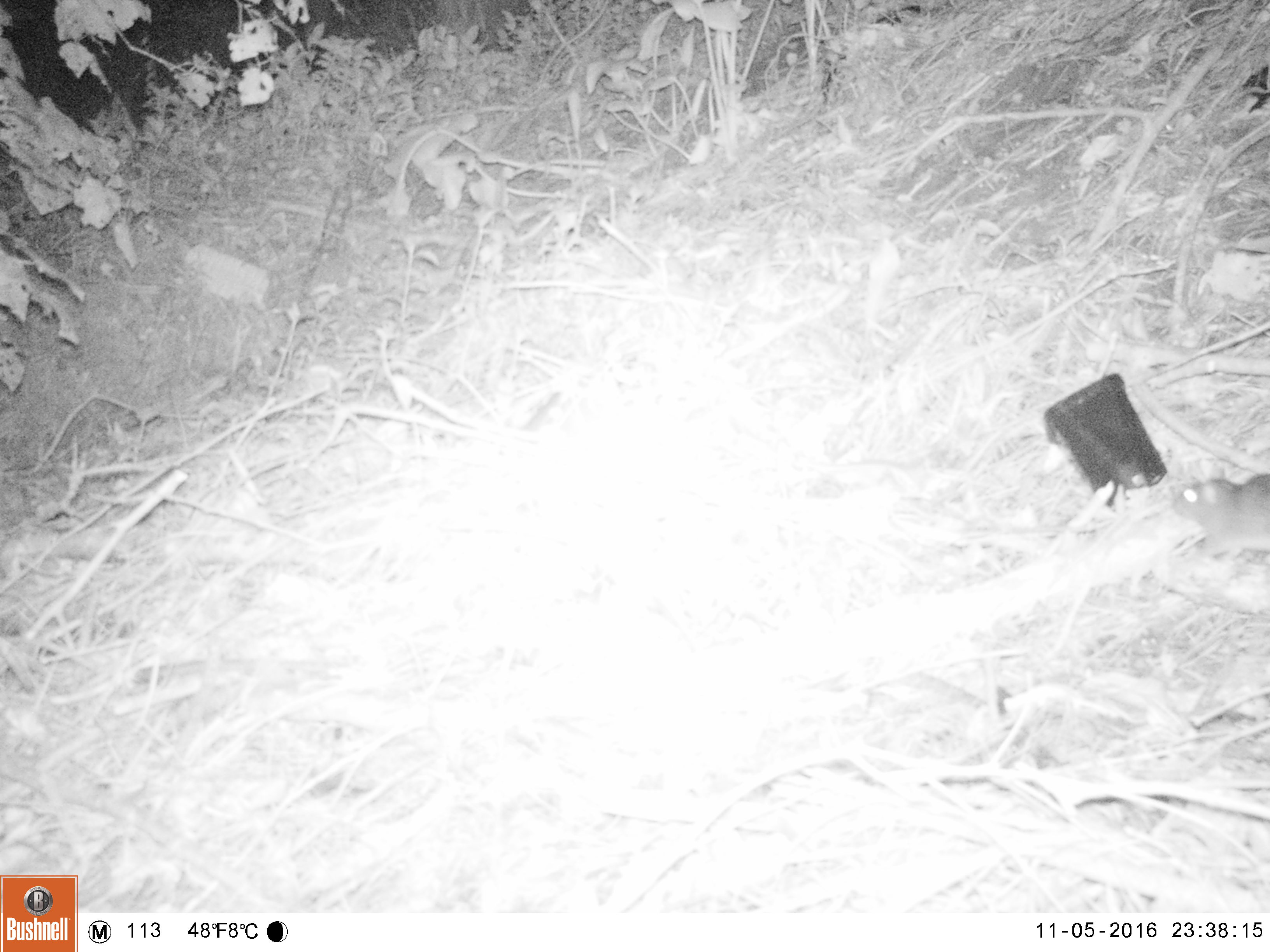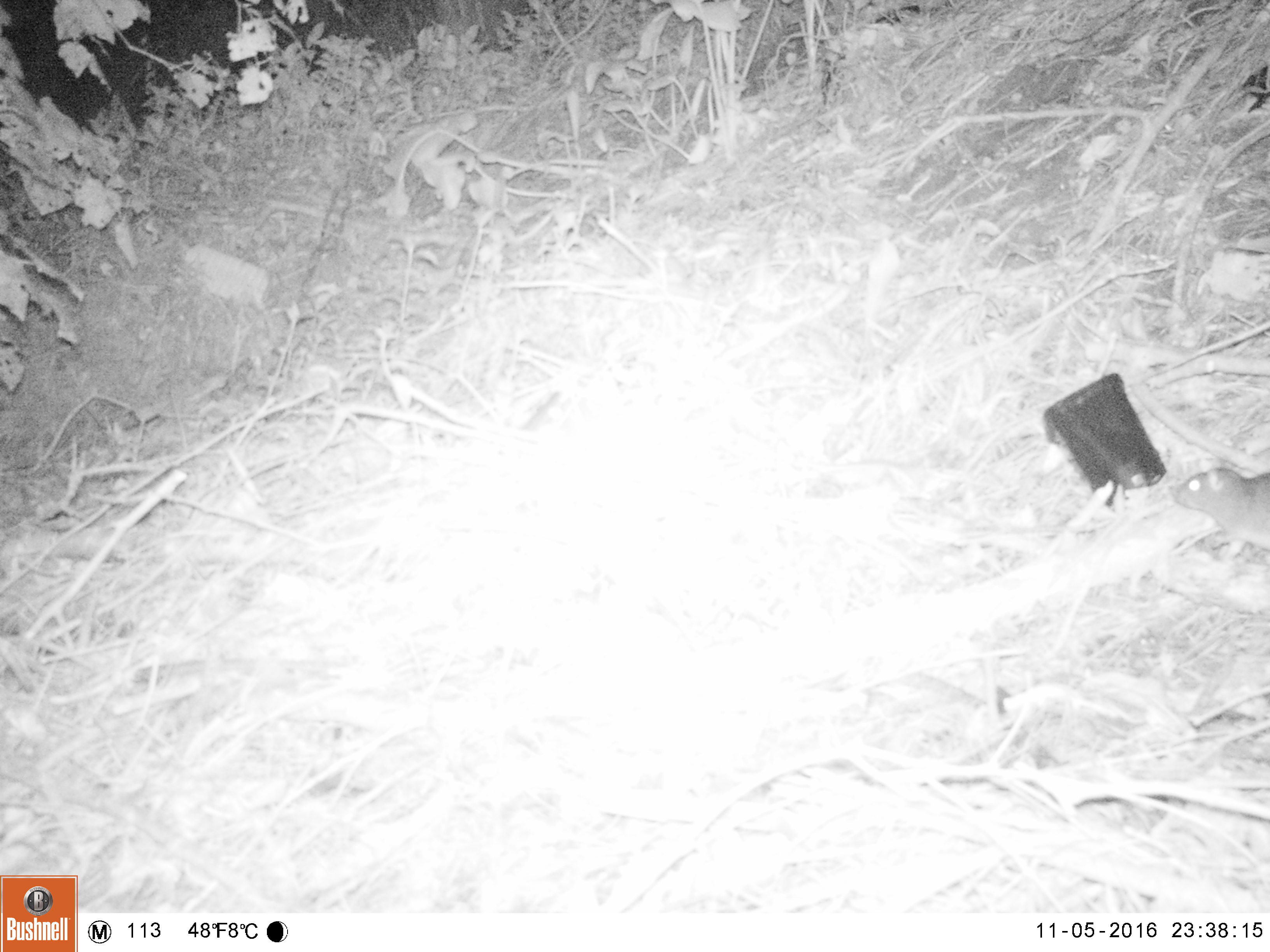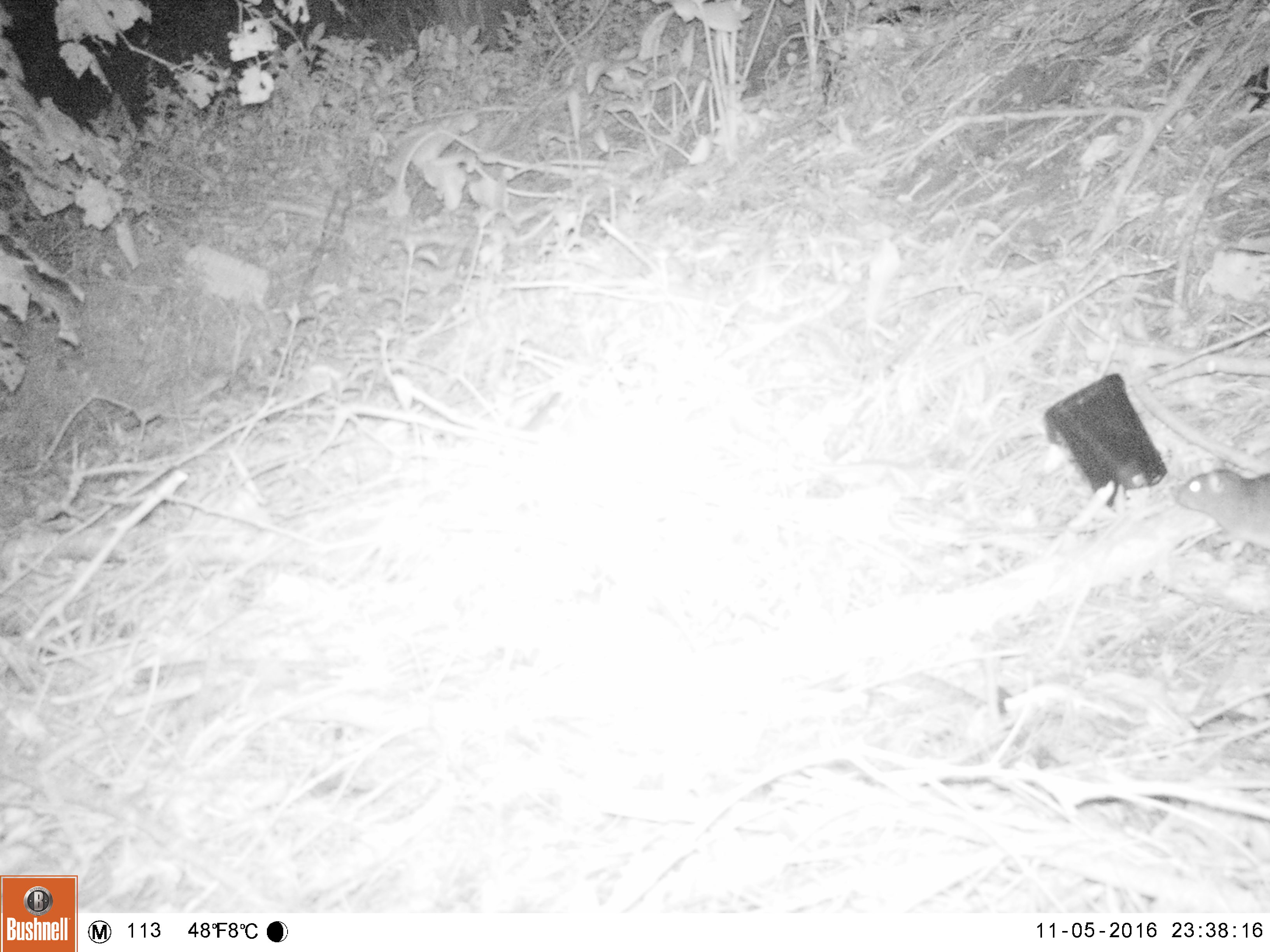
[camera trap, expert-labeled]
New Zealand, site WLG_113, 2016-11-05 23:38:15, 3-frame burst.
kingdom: Animalia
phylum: Chordata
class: Mammalia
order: Rodentia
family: Muridae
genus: Rattus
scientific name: Rattus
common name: rat